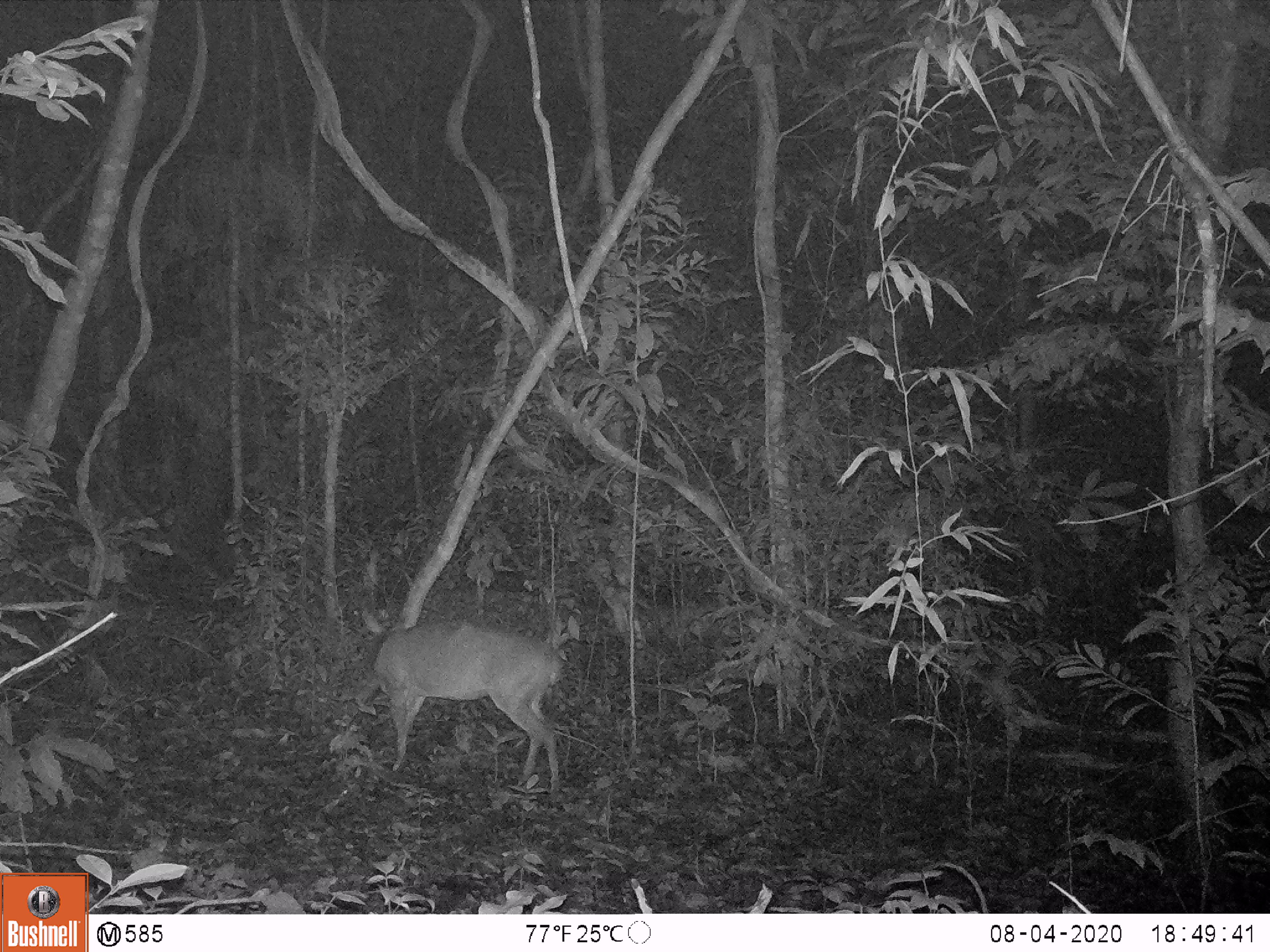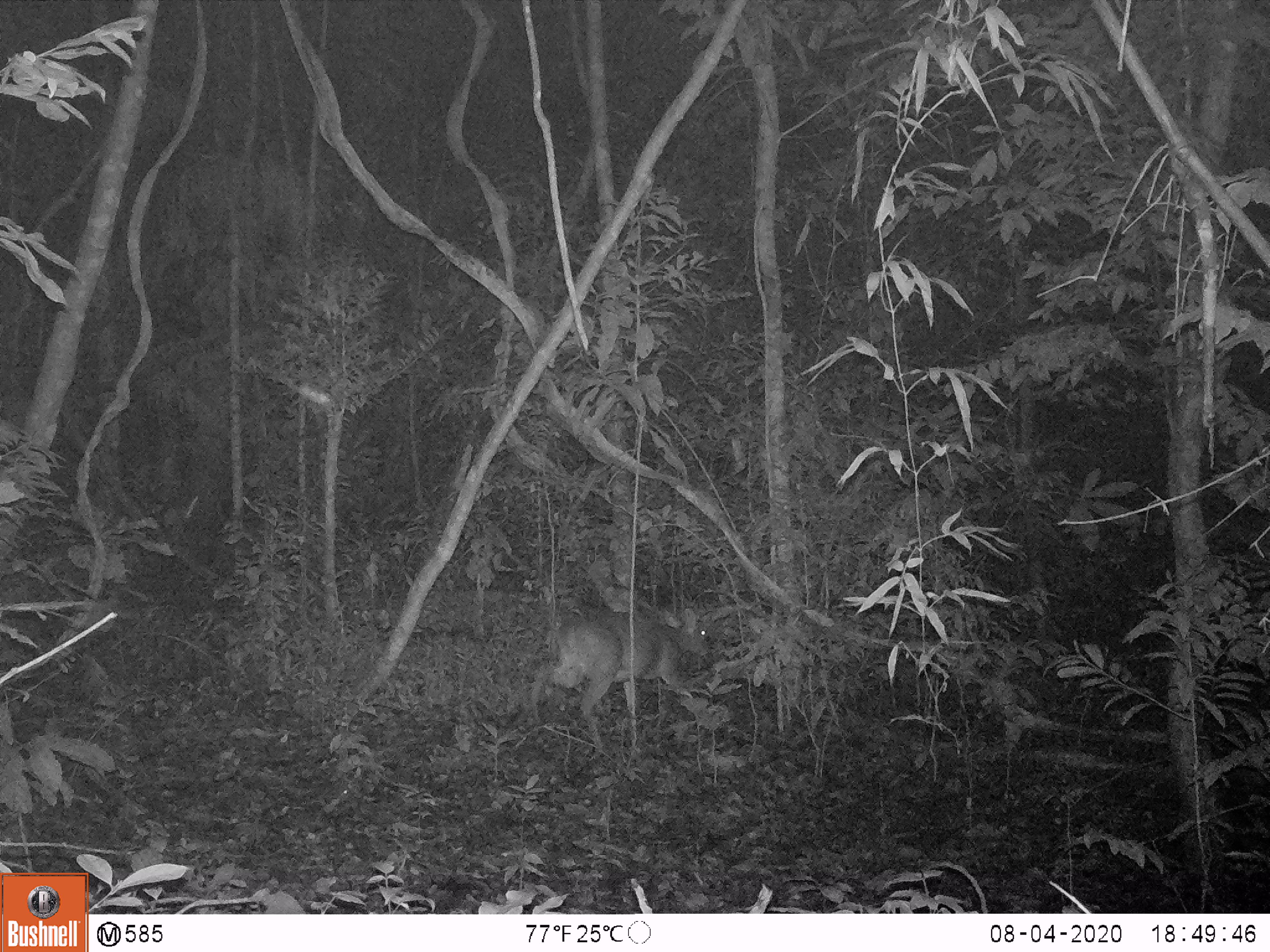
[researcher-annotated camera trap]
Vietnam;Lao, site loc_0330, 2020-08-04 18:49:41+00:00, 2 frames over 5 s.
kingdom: Animalia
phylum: Chordata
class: Mammalia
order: Artiodactyla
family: Cervidae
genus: Muntiacus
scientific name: Muntiacus vuquangensis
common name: large-antlered muntjac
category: large antlered muntjac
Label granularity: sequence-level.